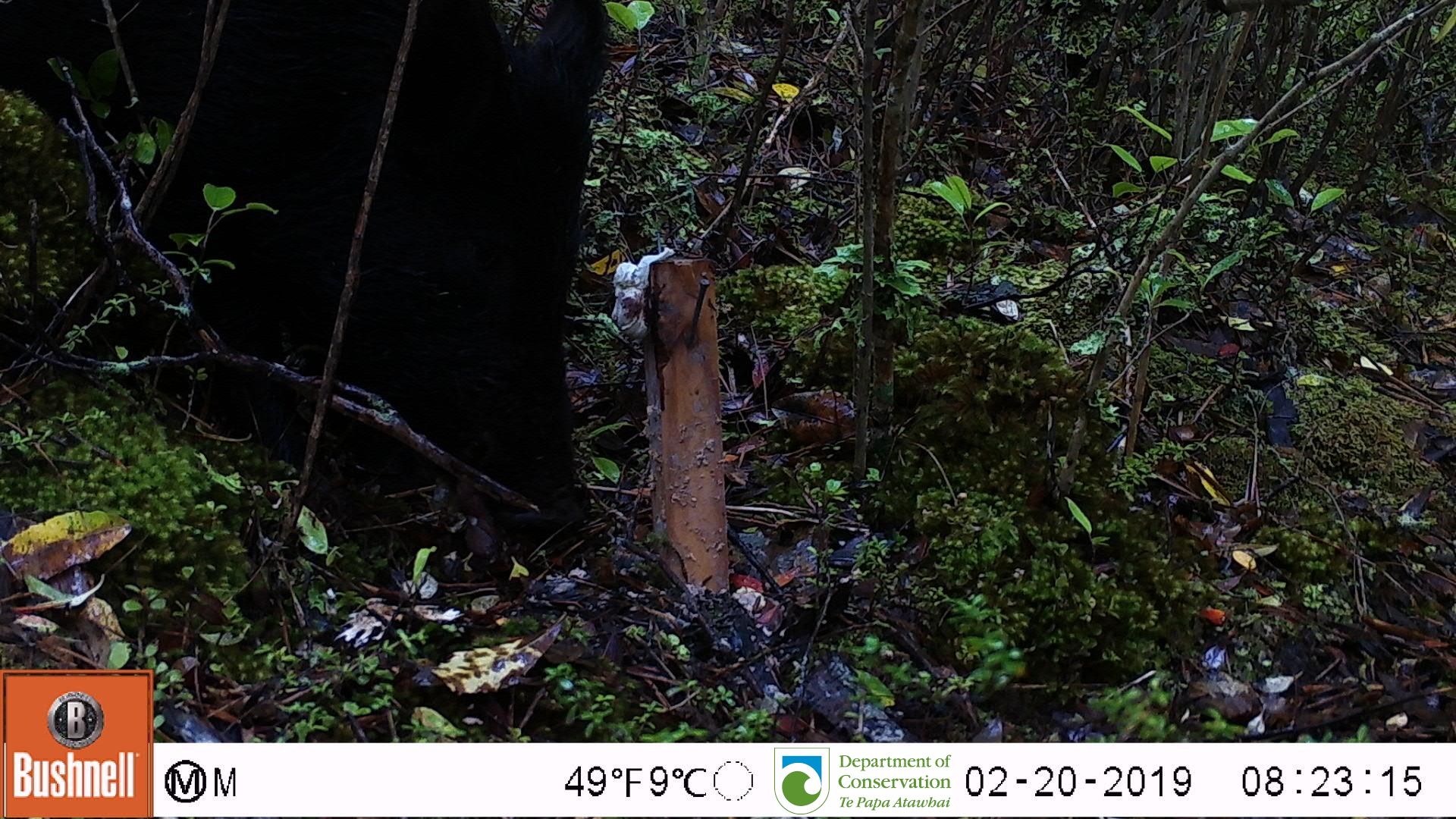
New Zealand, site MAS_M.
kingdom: Animalia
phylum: Chordata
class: Mammalia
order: Artiodactyla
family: Suidae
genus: Sus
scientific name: Sus scrofa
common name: pig